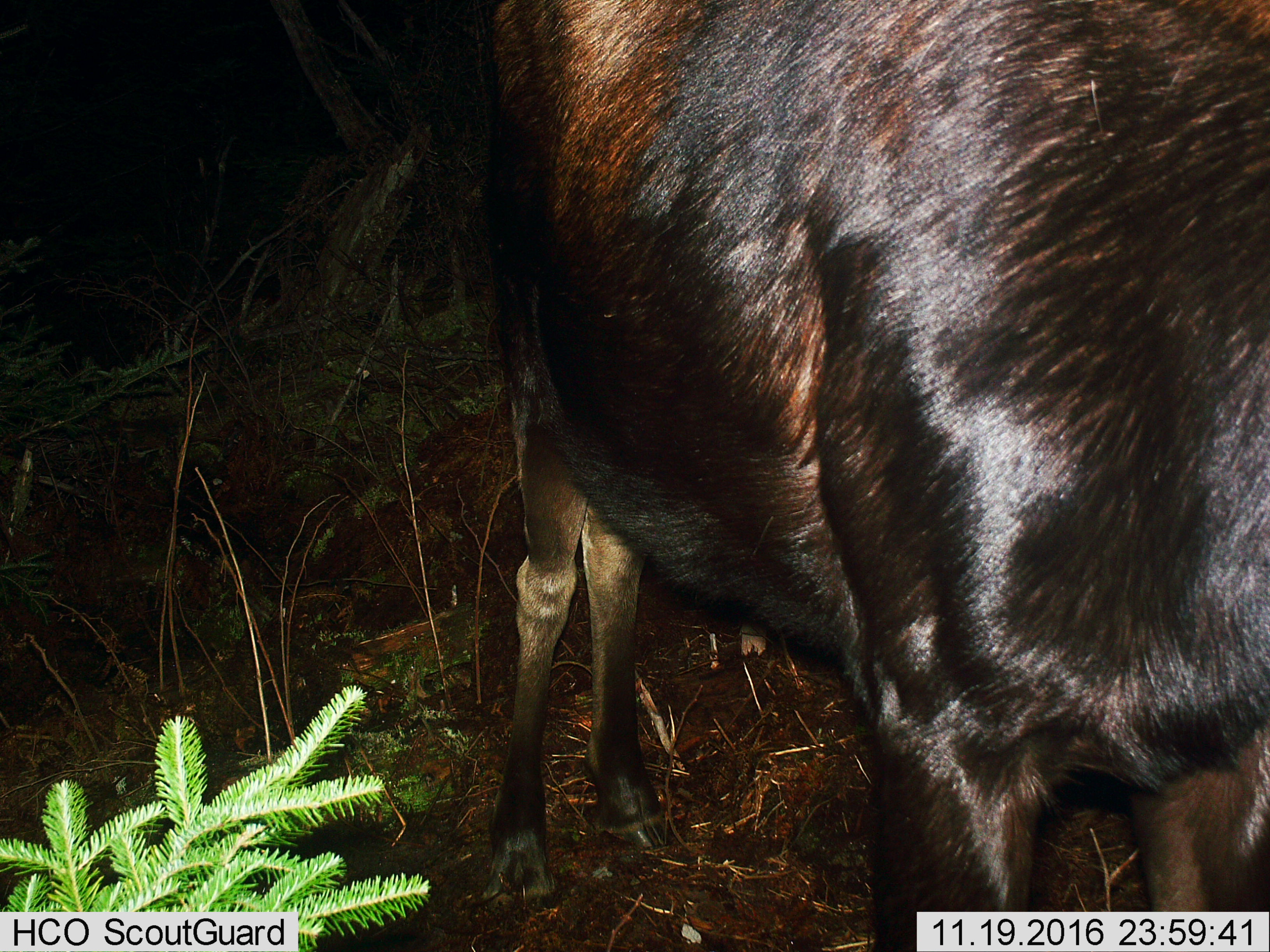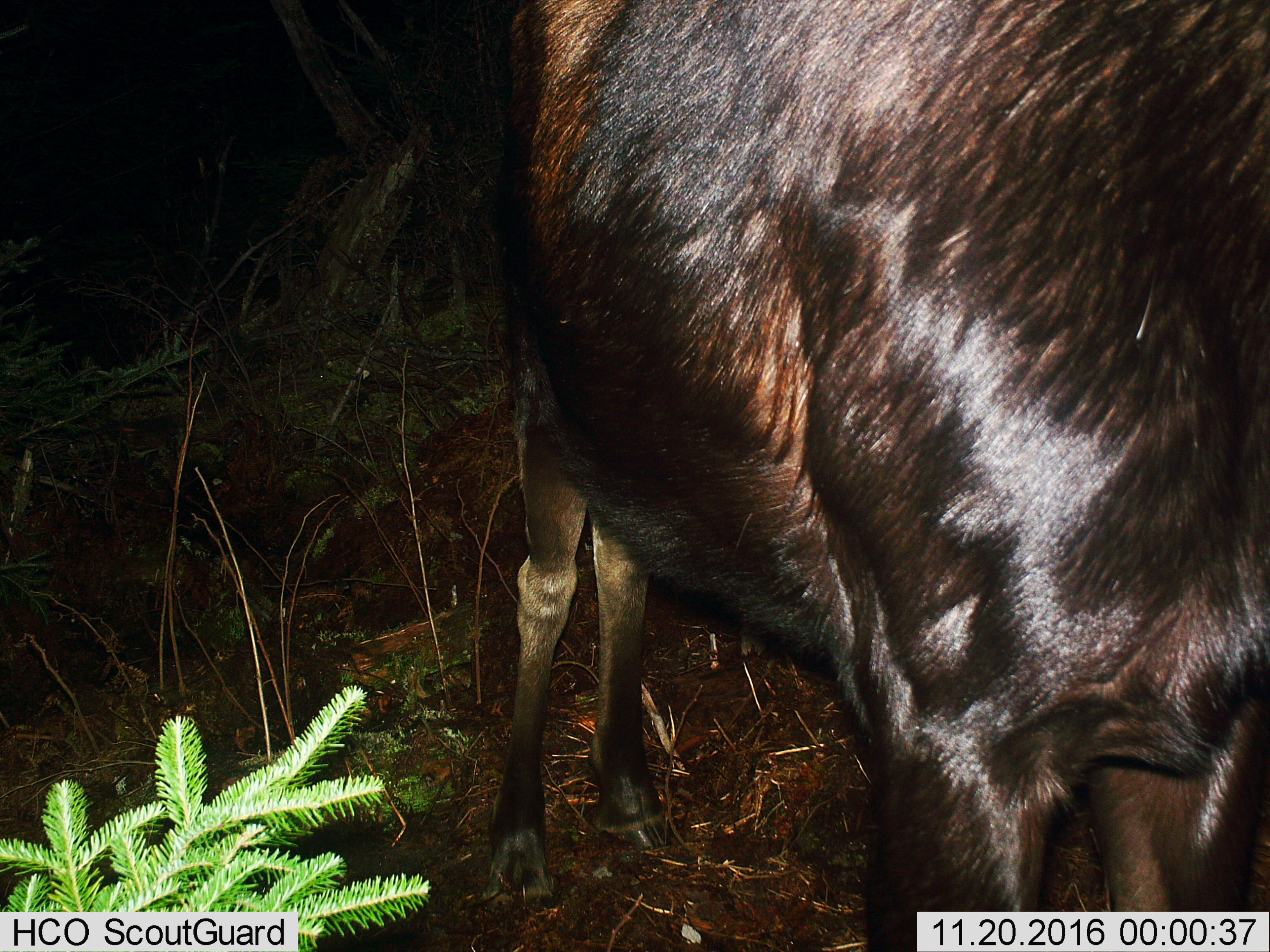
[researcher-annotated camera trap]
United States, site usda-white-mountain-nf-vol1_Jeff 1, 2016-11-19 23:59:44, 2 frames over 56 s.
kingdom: Animalia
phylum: Chordata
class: Mammalia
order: Artiodactyla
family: Cervidae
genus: Alces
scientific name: Alces alces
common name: moose